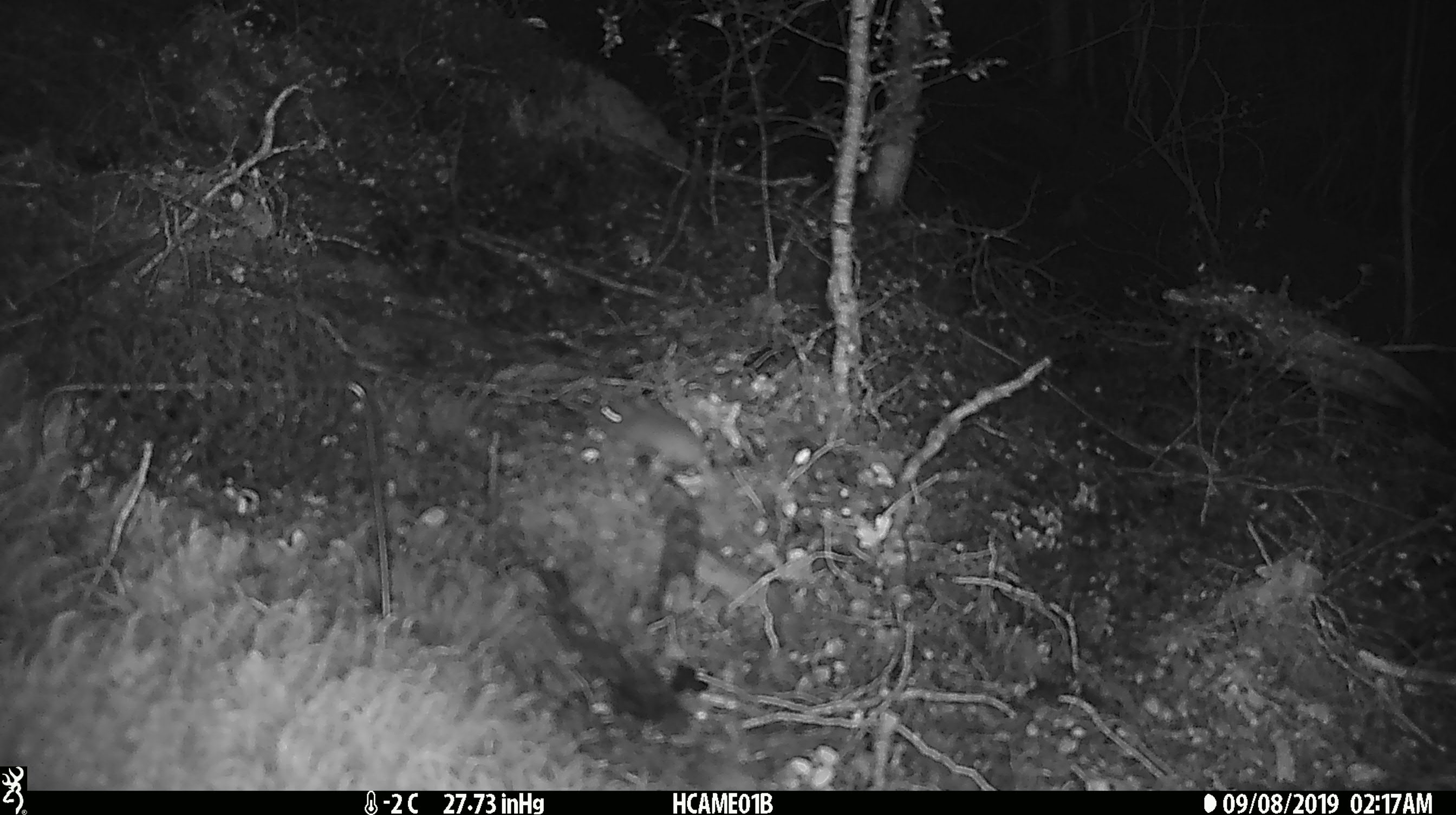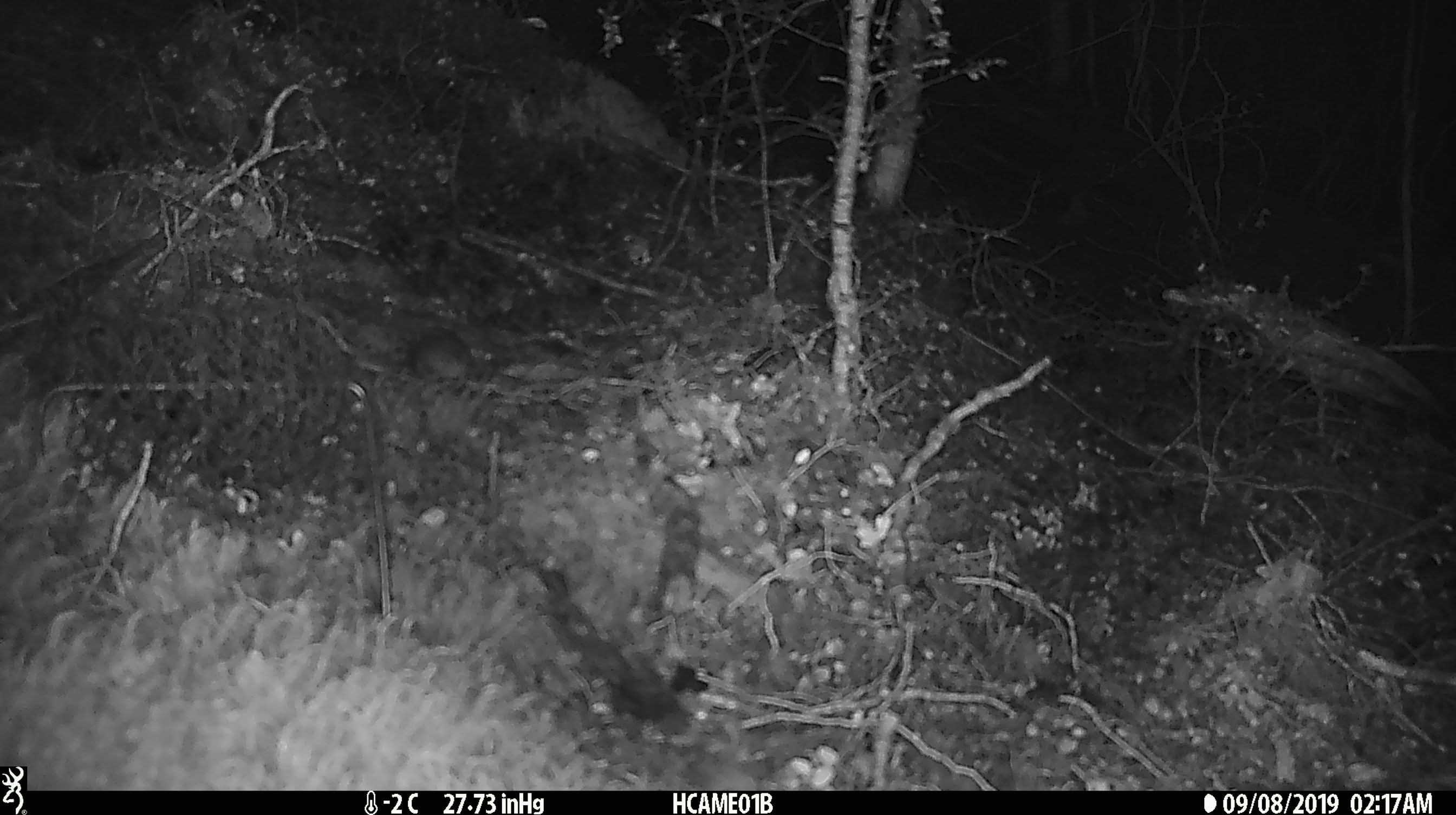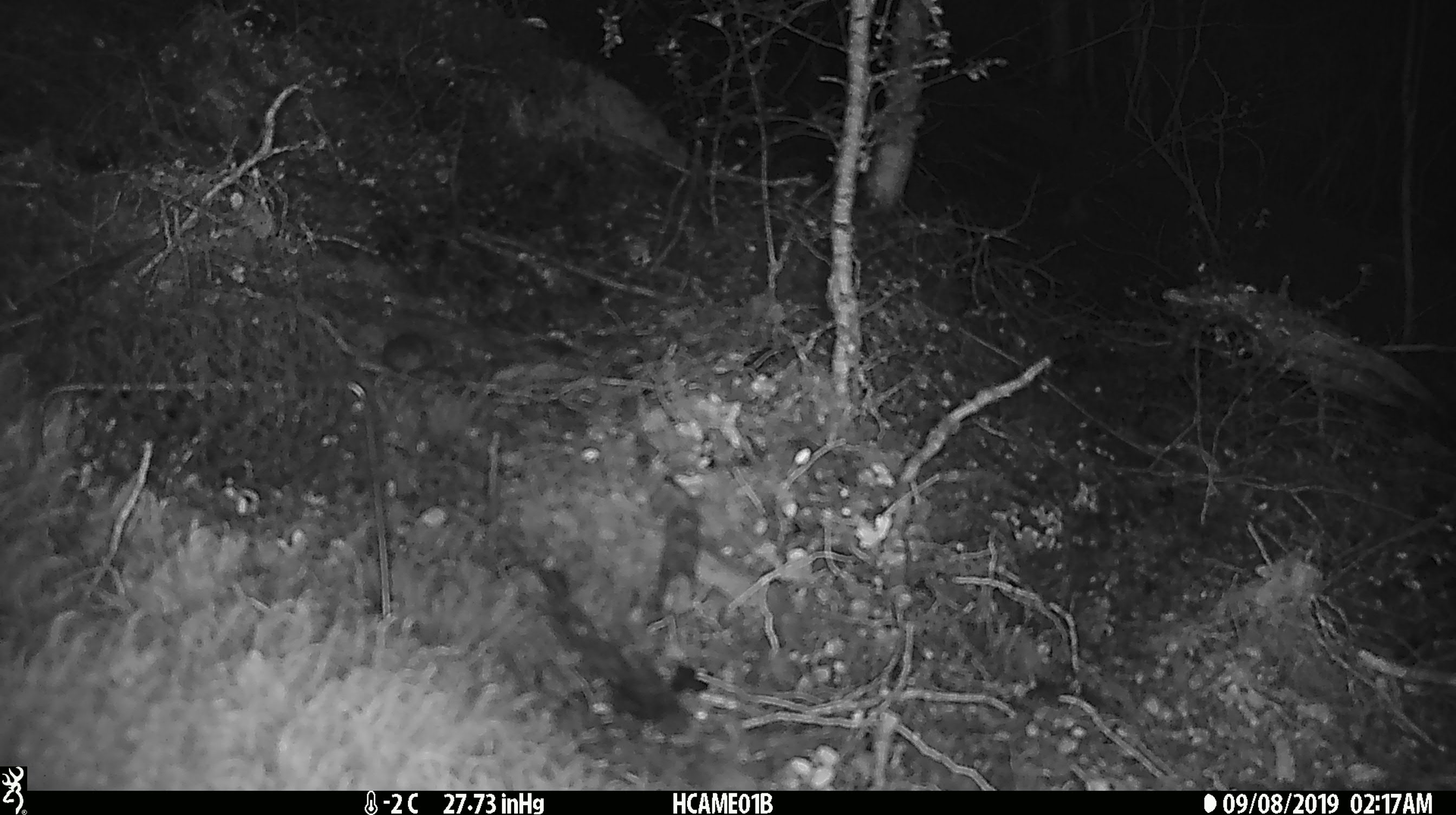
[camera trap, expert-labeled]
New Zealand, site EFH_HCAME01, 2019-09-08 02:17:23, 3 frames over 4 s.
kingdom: Animalia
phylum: Chordata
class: Mammalia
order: Rodentia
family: Muridae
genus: Mus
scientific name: Mus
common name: mouse